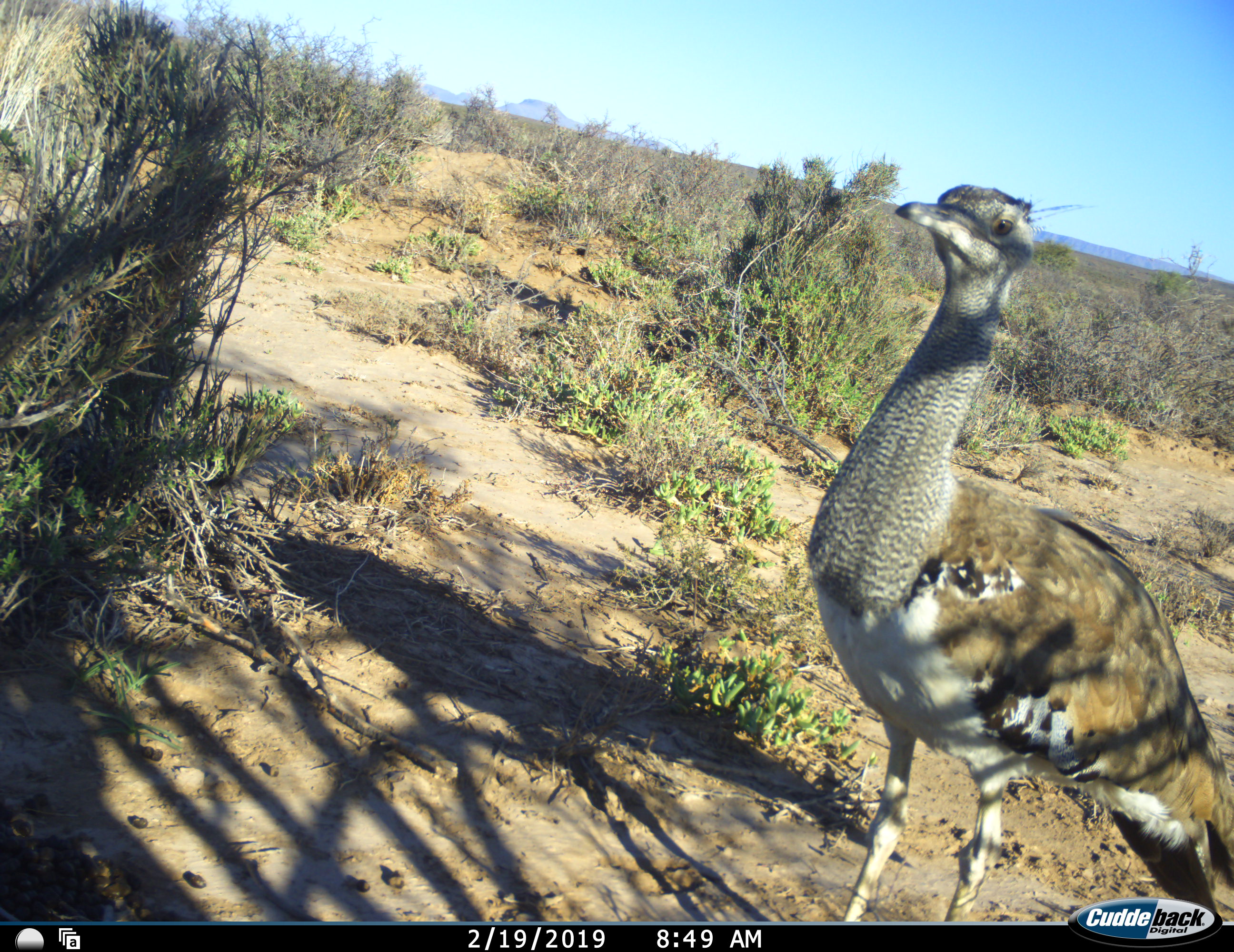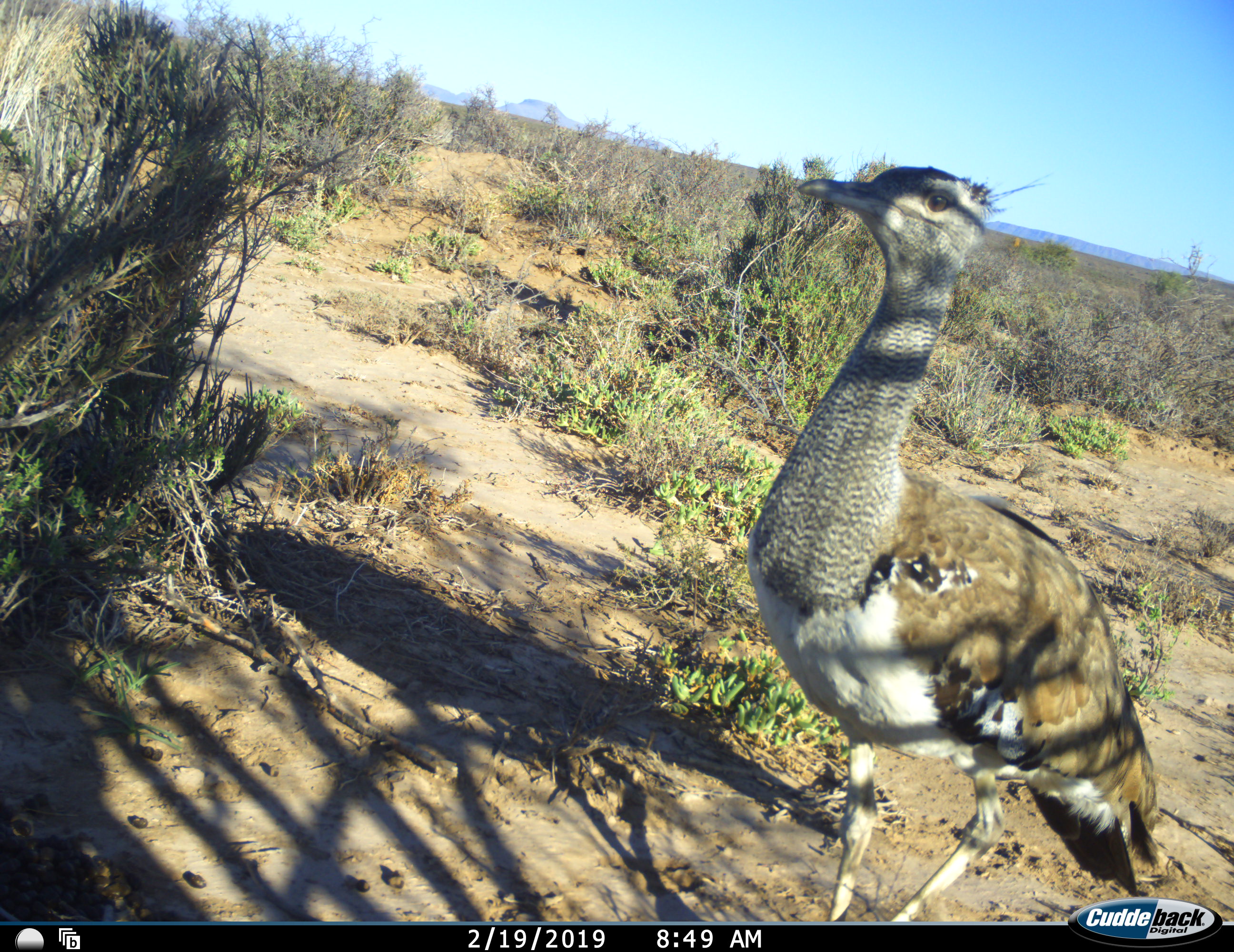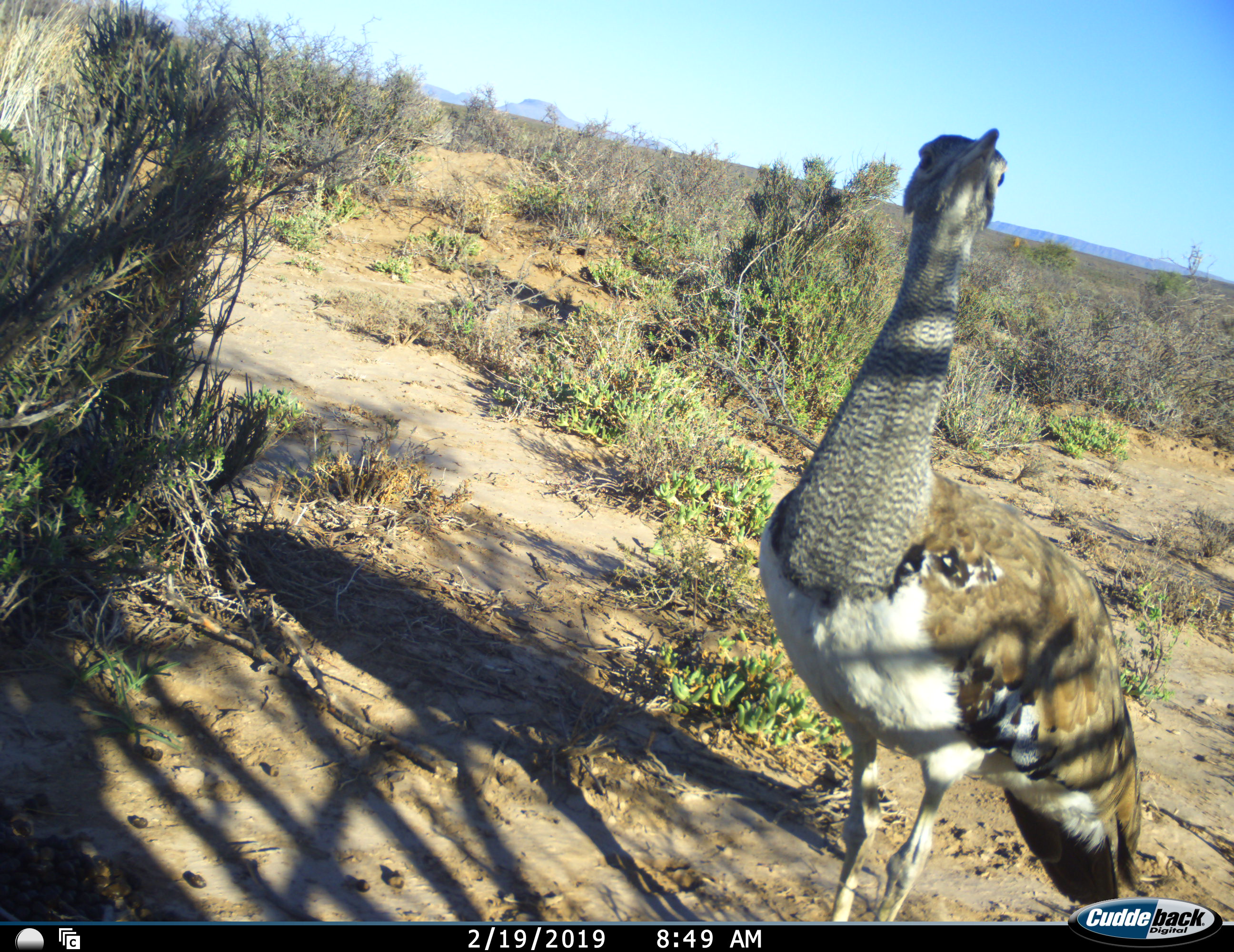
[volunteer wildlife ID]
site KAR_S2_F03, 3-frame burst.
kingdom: Animalia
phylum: Chordata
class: Aves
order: Otidiformes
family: Otididae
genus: Ardeotis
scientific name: Ardeotis kori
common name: kori bustard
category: bustardkori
Bustardkori (kori bustard) (Ardeotis kori), count 1. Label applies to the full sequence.